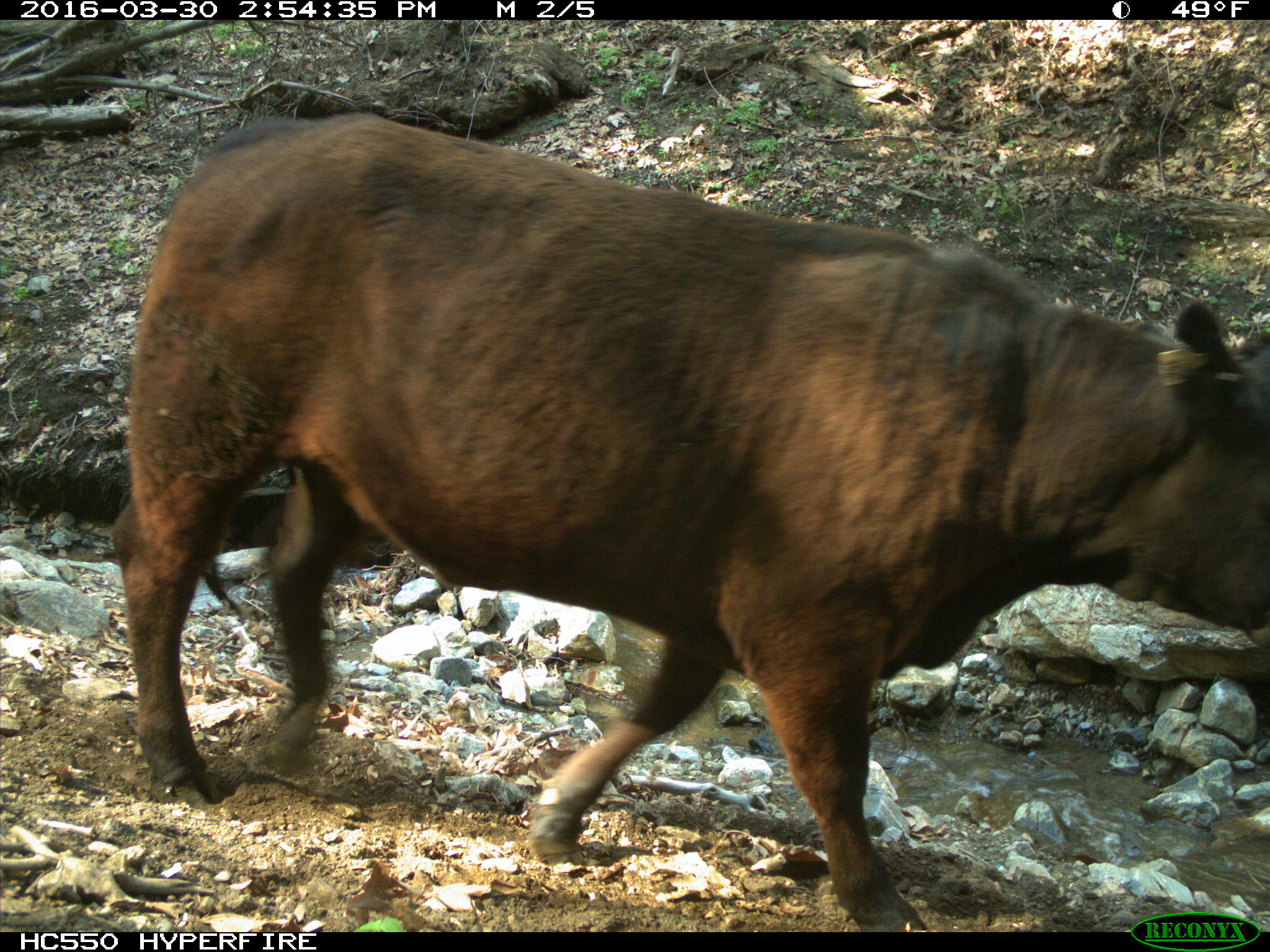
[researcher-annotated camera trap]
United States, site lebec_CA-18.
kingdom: Animalia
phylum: Chordata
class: Mammalia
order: Artiodactyla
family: Bovidae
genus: Bos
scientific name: Bos taurus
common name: domestic cow